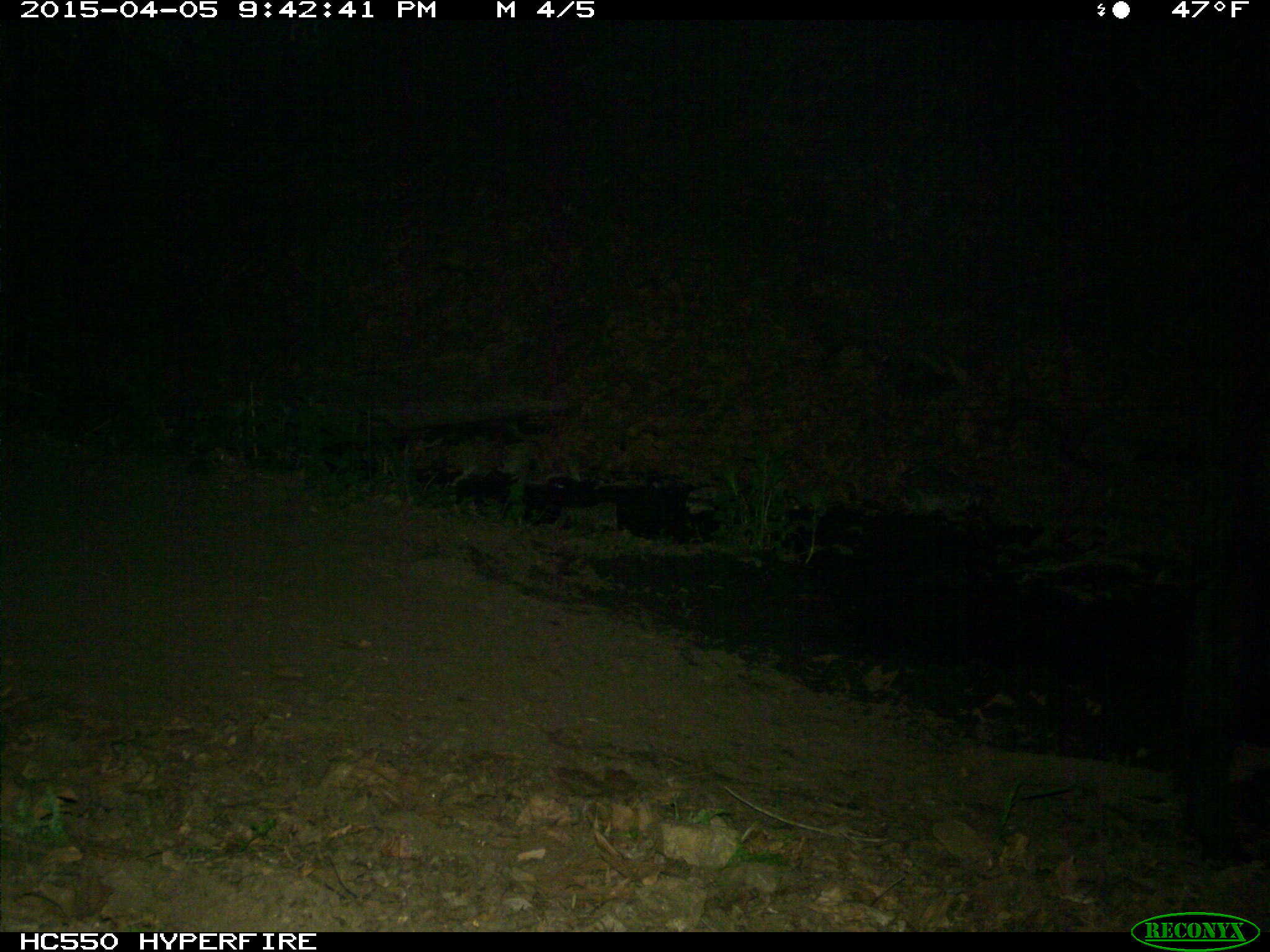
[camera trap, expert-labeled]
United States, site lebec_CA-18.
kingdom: Animalia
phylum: Chordata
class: Mammalia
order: Artiodactyla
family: Bovidae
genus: Bos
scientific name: Bos taurus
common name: domestic cow